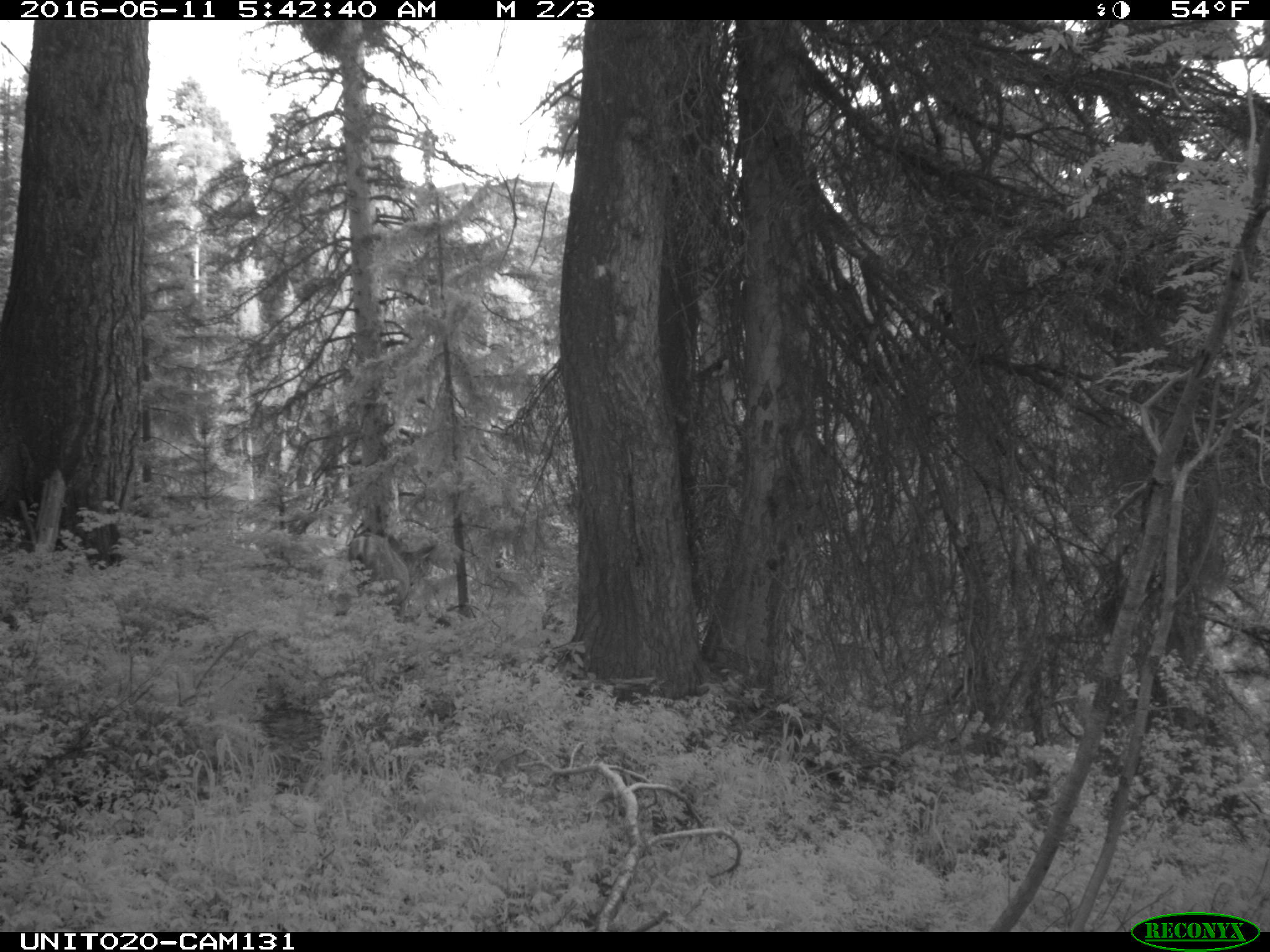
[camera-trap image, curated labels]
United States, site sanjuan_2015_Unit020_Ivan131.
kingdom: Animalia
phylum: Chordata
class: Mammalia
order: Artiodactyla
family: Cervidae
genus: Odocoileus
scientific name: Odocoileus hemionus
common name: mule deer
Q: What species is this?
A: Odocoileus hemionus (mule deer).